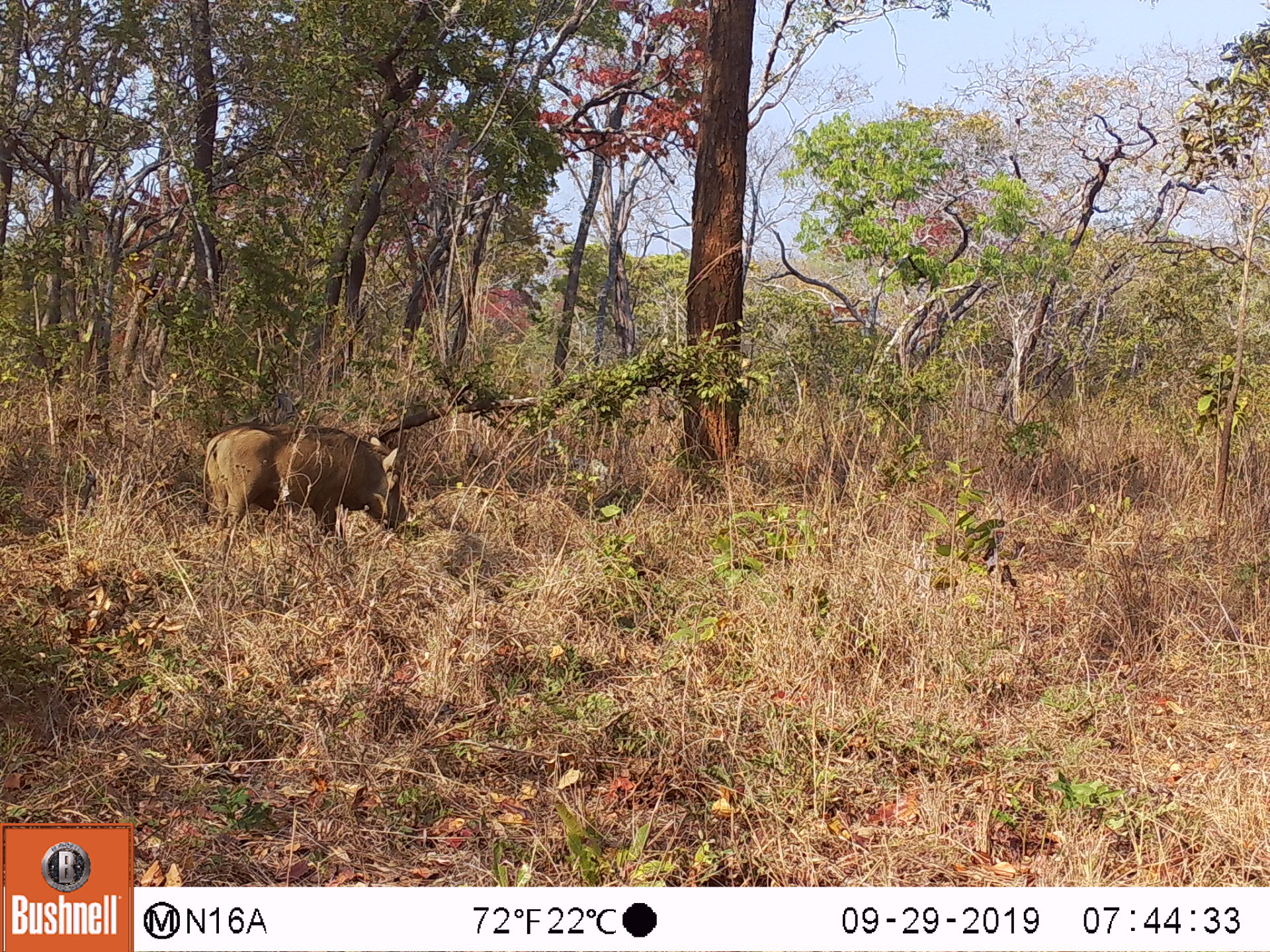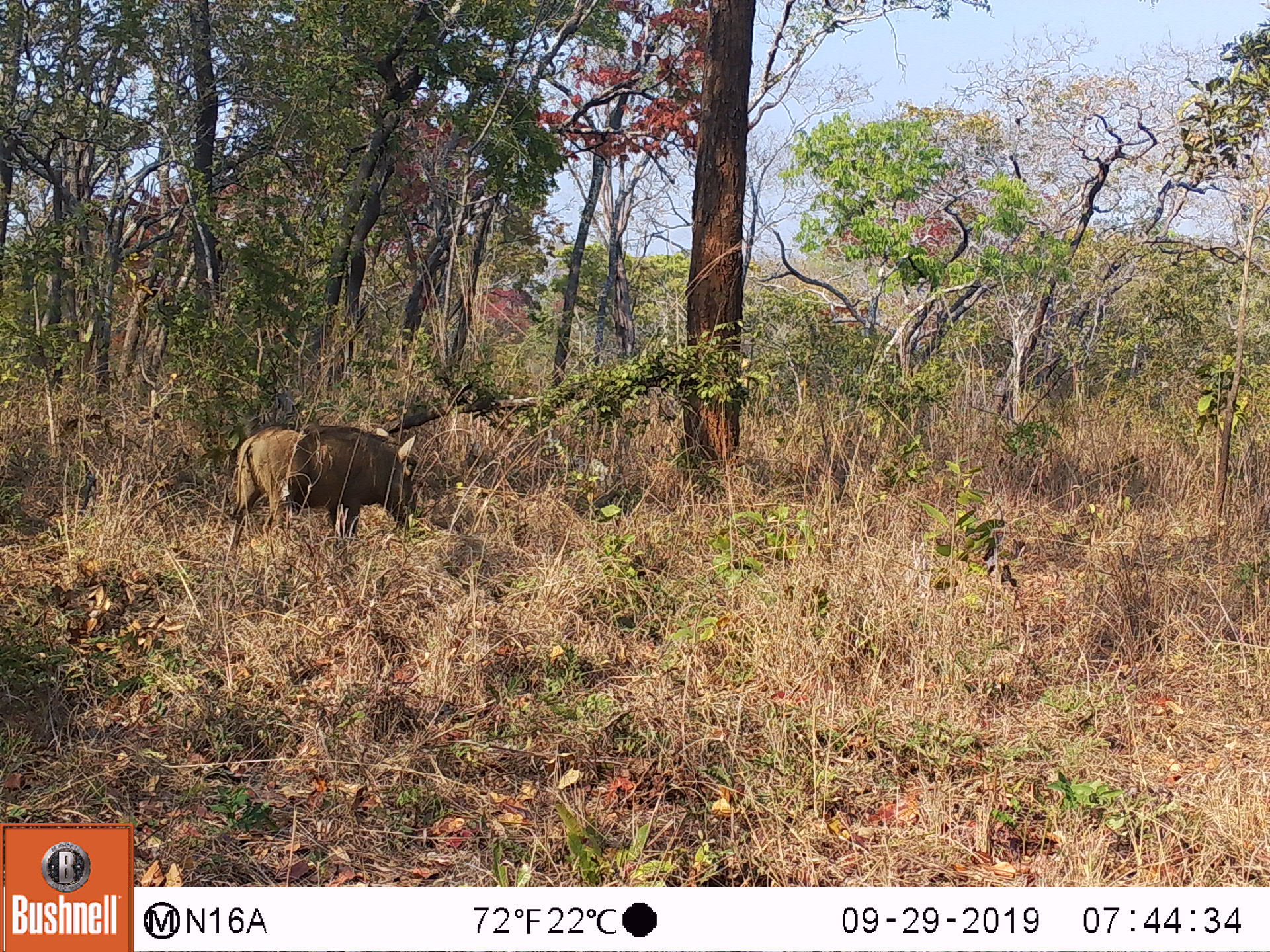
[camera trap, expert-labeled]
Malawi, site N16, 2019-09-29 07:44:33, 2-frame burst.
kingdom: Animalia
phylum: Chordata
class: Mammalia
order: Artiodactyla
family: Suidae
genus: Phacochoerus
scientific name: Phacochoerus africanus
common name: common warthog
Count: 1.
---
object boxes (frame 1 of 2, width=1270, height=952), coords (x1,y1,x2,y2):
common warthog: (204,421,408,545)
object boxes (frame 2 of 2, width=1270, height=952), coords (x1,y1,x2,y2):
common warthog: (224,426,416,550)